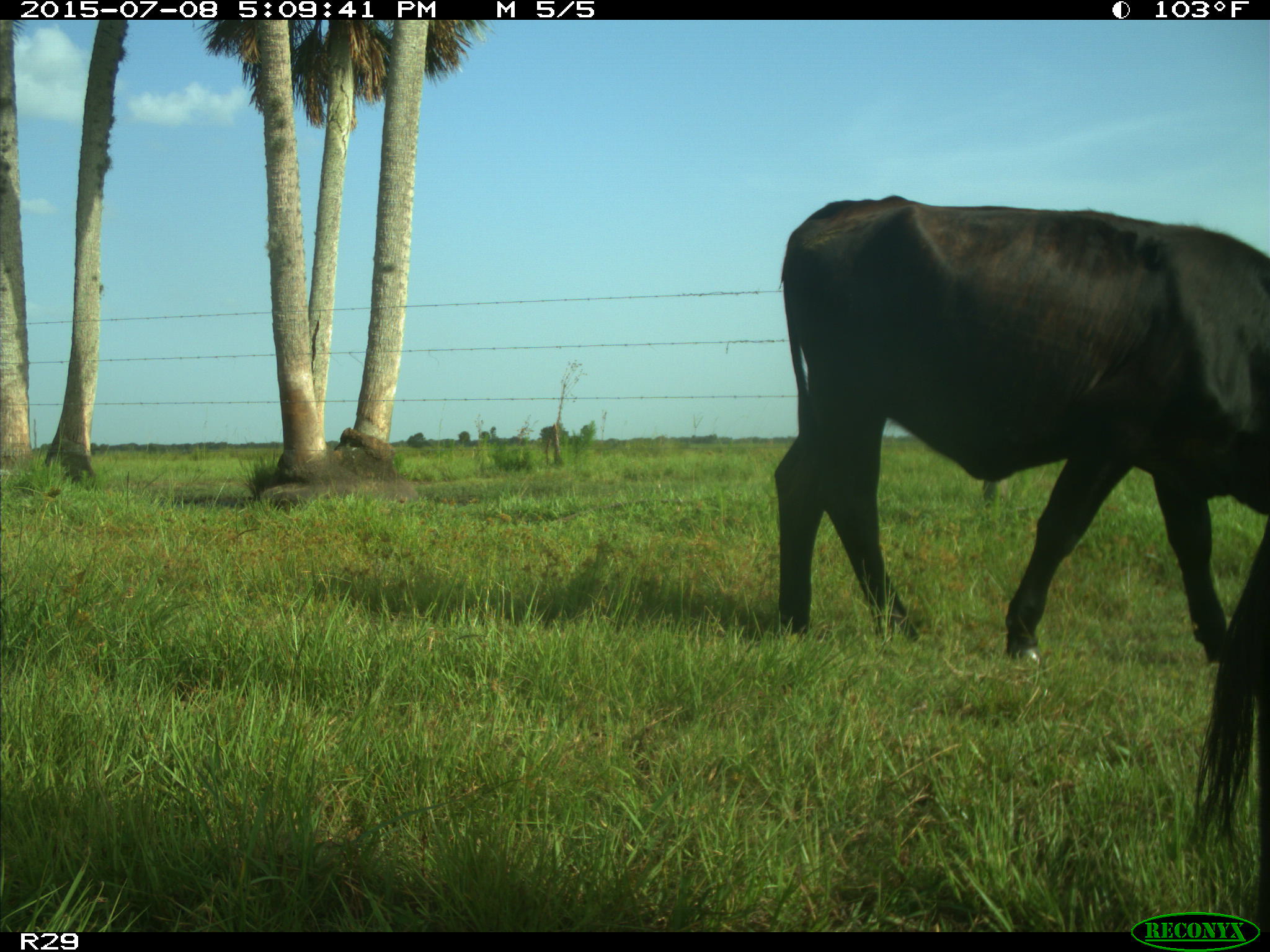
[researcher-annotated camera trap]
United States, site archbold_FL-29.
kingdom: Animalia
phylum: Chordata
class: Mammalia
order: Artiodactyla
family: Bovidae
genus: Bos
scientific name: Bos taurus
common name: domestic cow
Bos taurus (domestic cow).